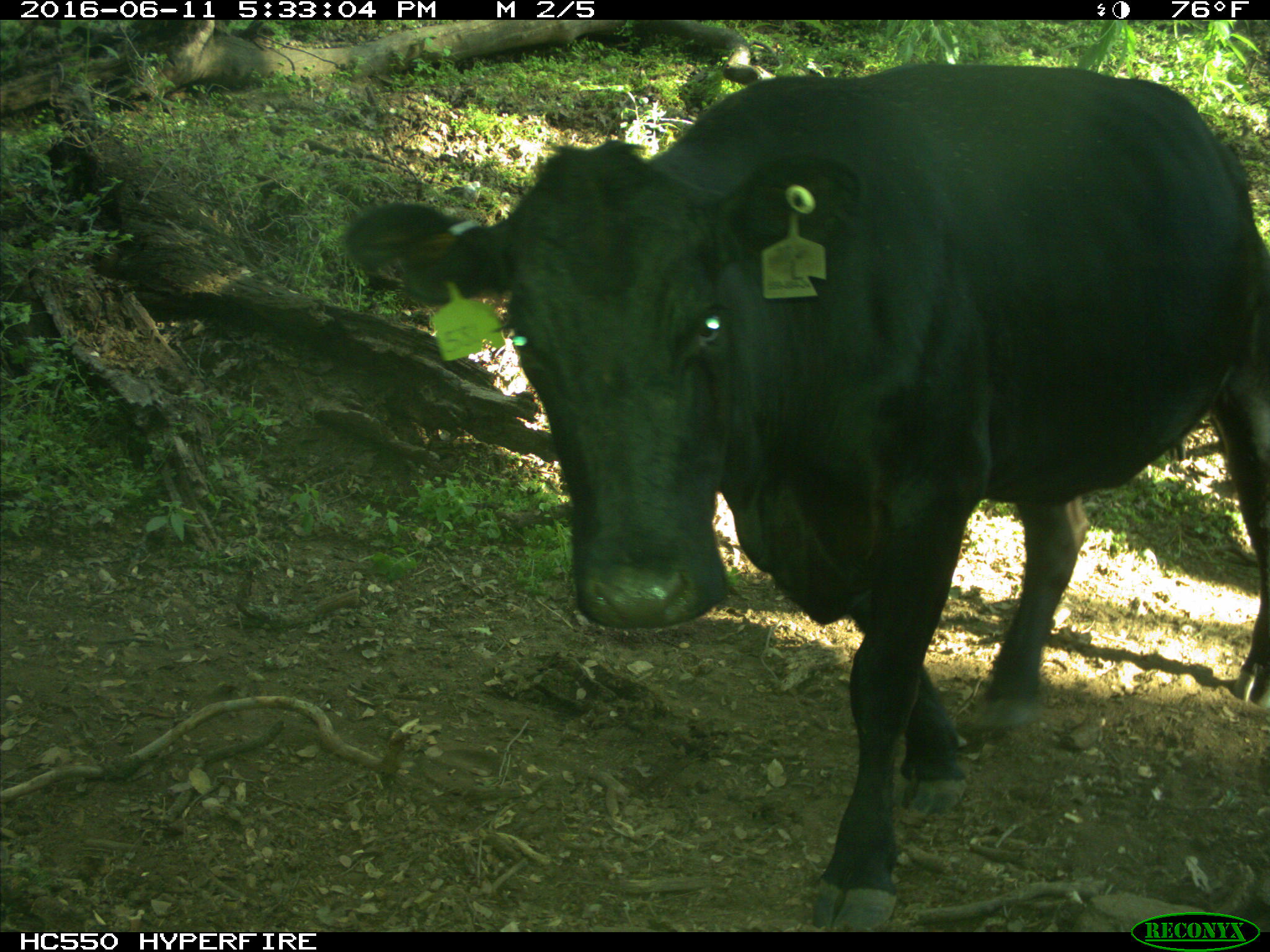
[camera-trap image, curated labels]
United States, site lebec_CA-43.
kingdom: Animalia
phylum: Chordata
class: Mammalia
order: Artiodactyla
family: Bovidae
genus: Bos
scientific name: Bos taurus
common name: domestic cow